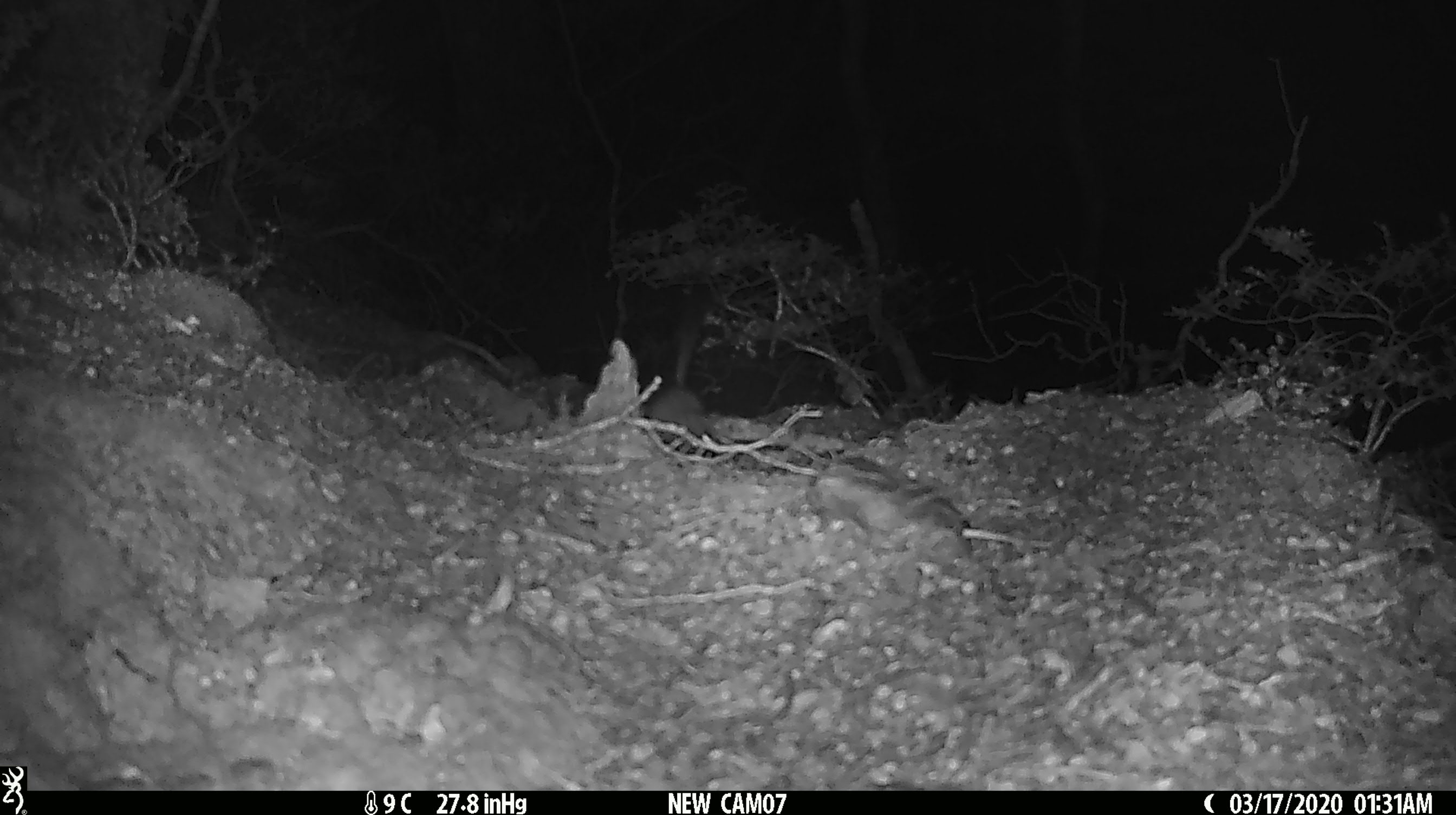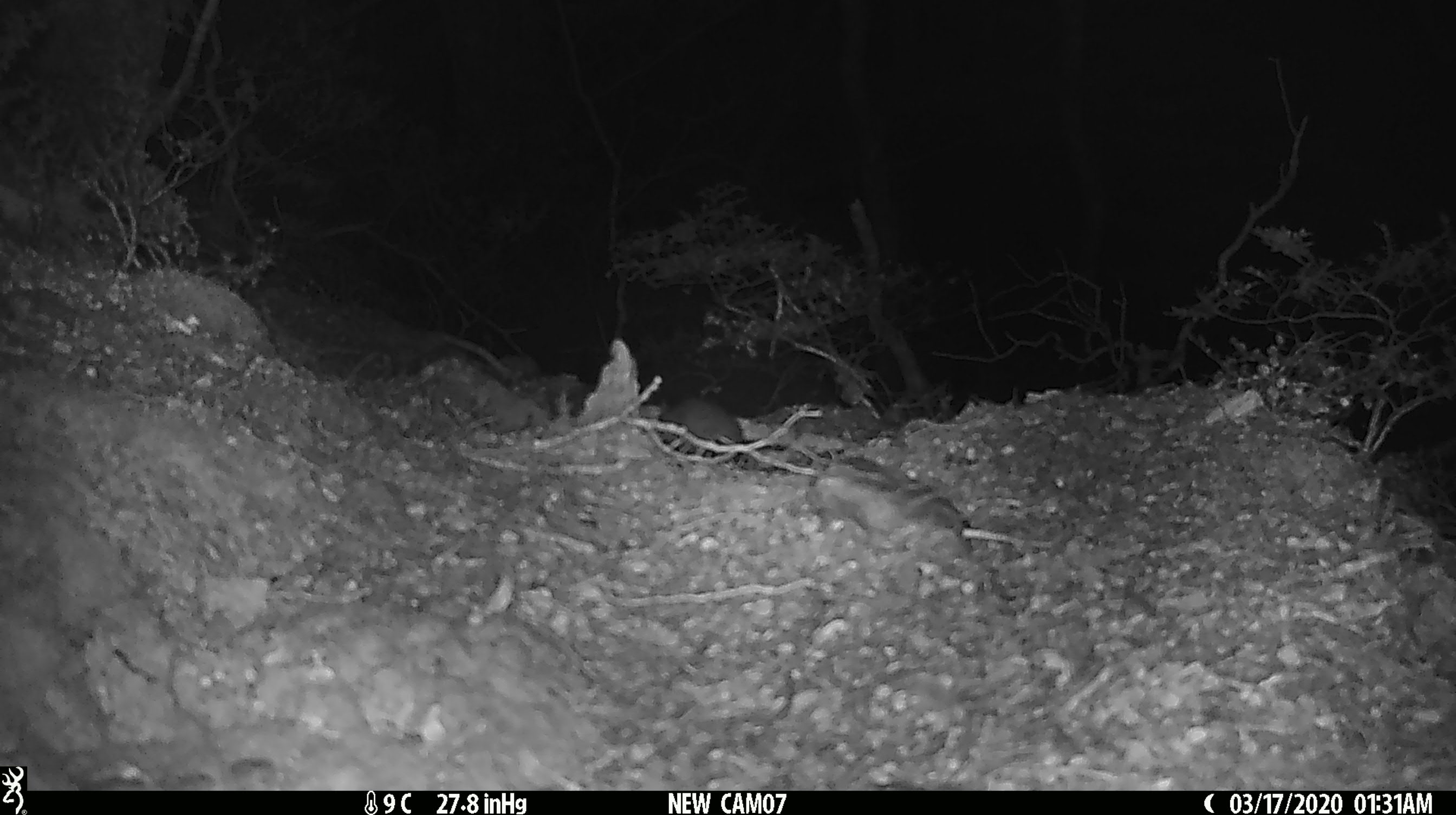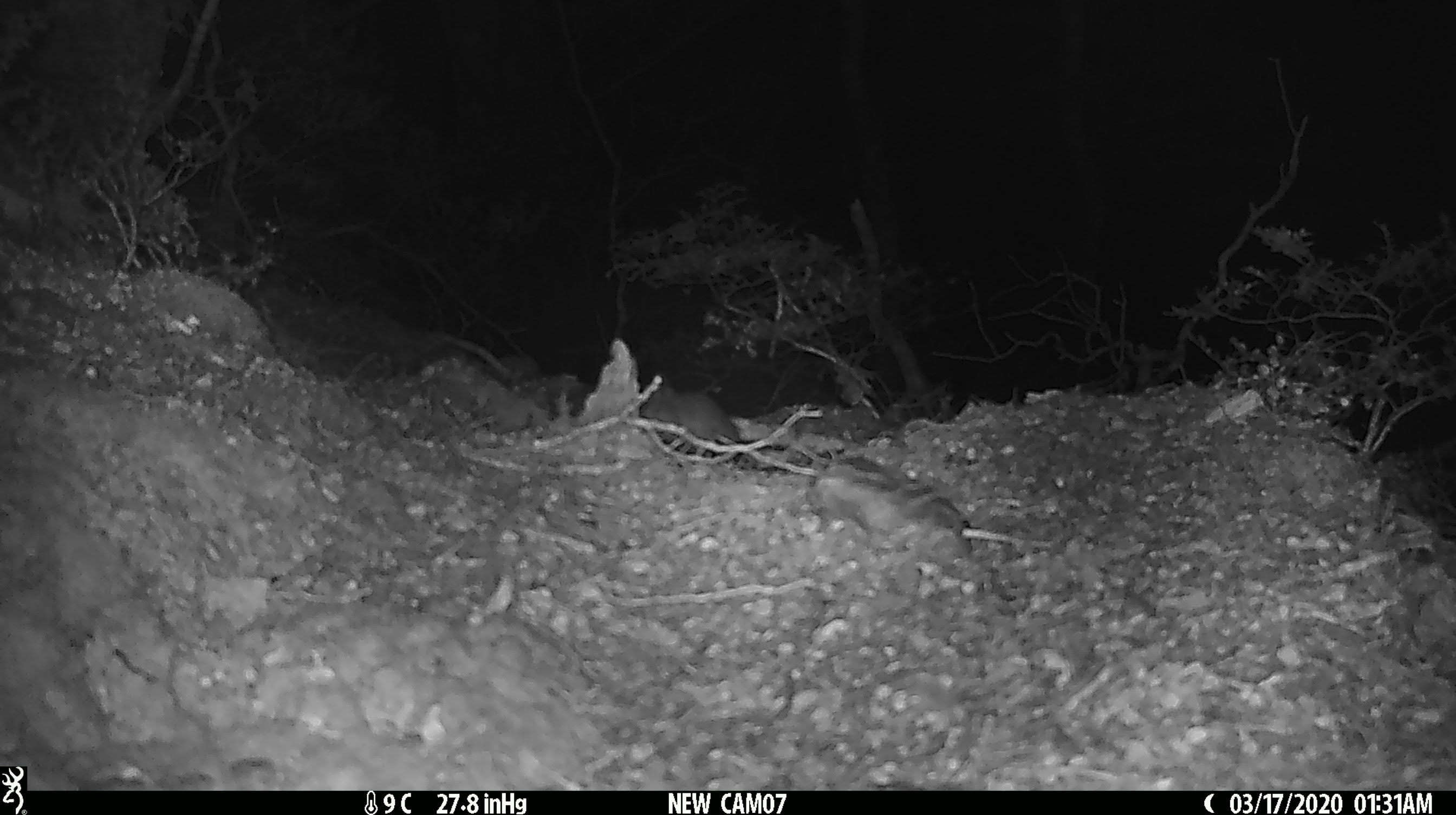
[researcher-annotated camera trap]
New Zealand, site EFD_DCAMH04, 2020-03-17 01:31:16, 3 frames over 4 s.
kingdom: Animalia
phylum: Chordata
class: Mammalia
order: Rodentia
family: Muridae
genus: Mus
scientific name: Mus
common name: mouse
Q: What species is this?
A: Mouse (Mus).